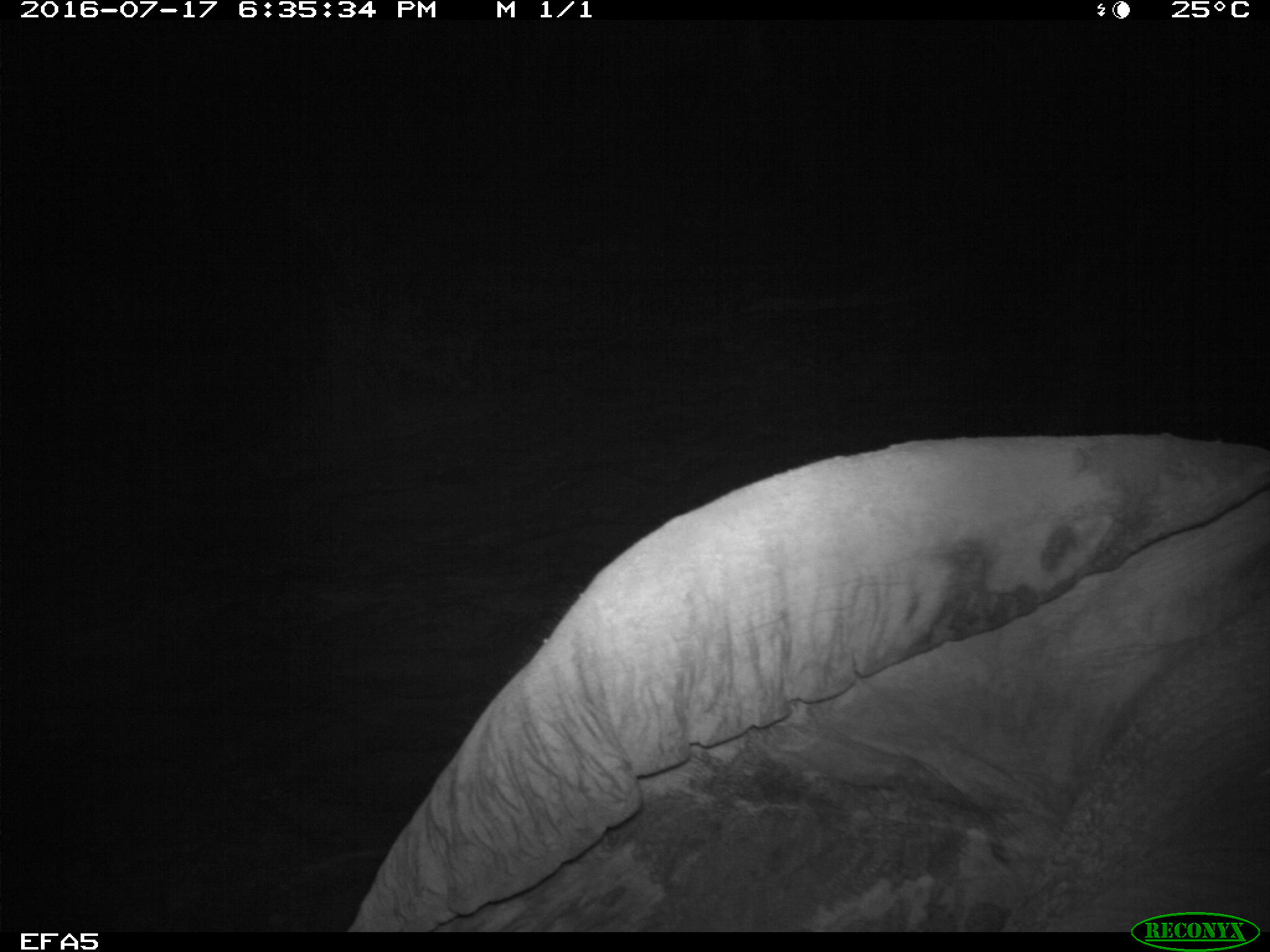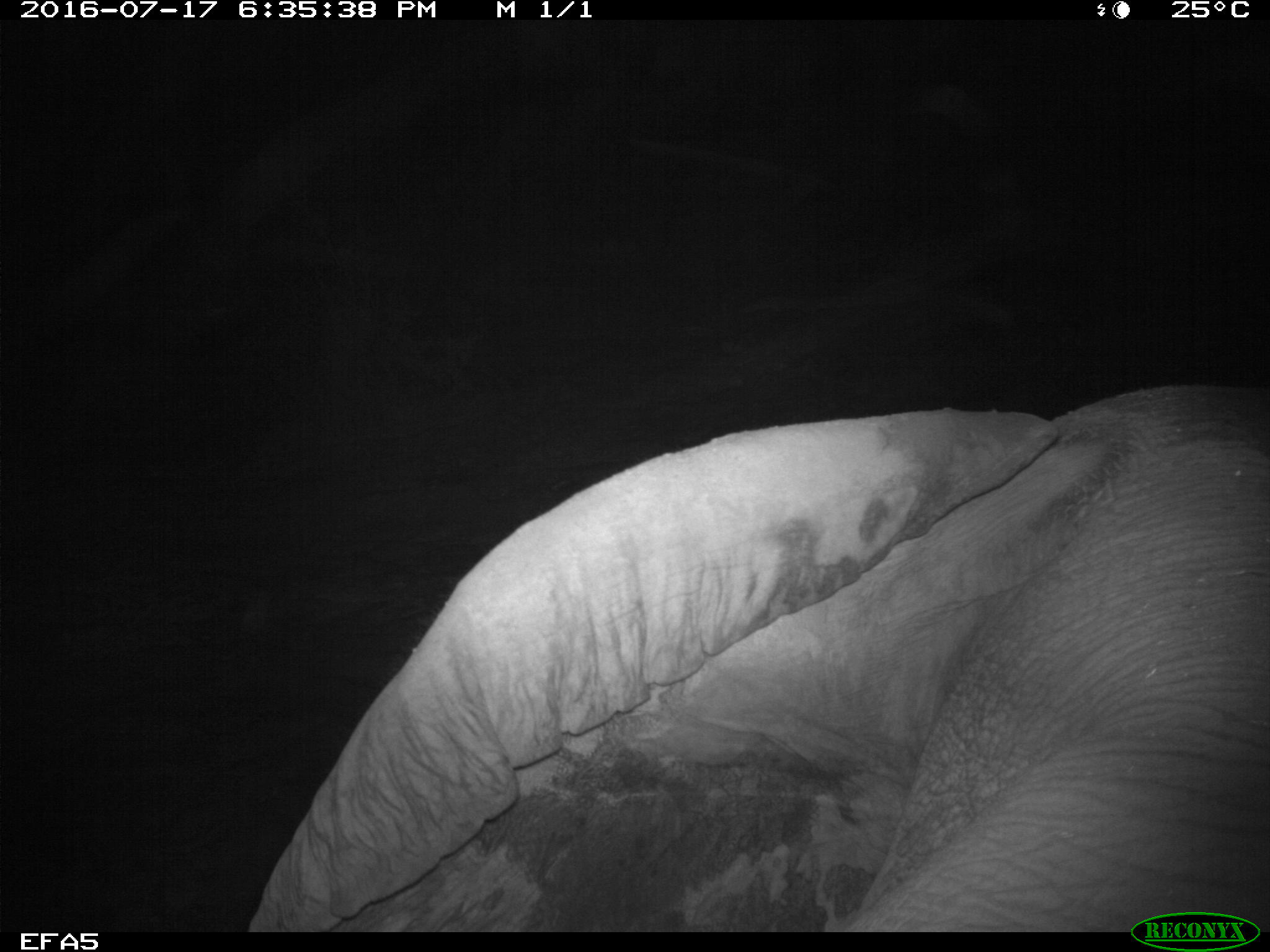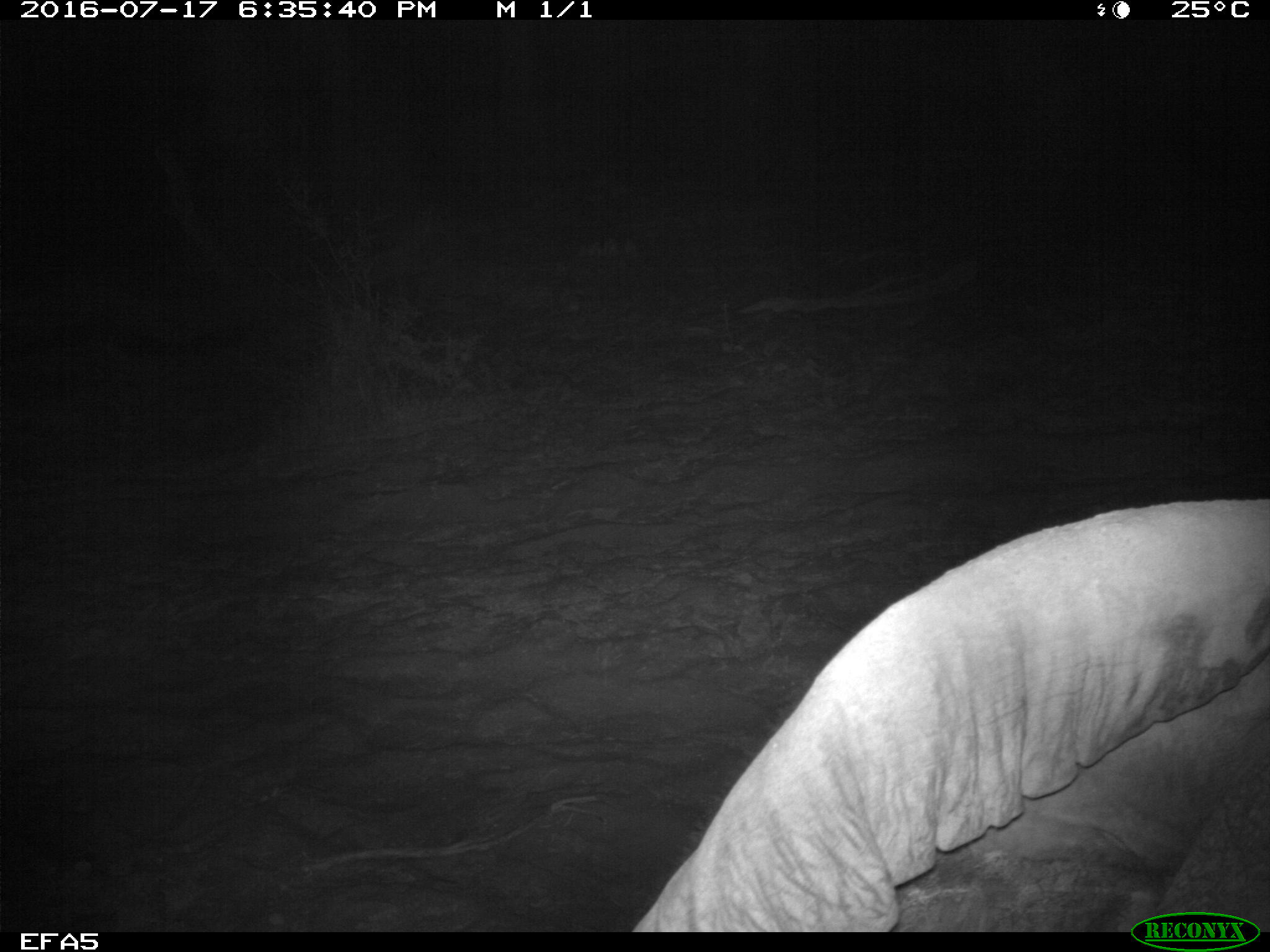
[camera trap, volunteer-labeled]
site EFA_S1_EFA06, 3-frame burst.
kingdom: Animalia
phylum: Chordata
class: Mammalia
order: Proboscidea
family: Elephantidae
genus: Loxodonta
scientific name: Loxodonta africana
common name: african bush elephant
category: elephant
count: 1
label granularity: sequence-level